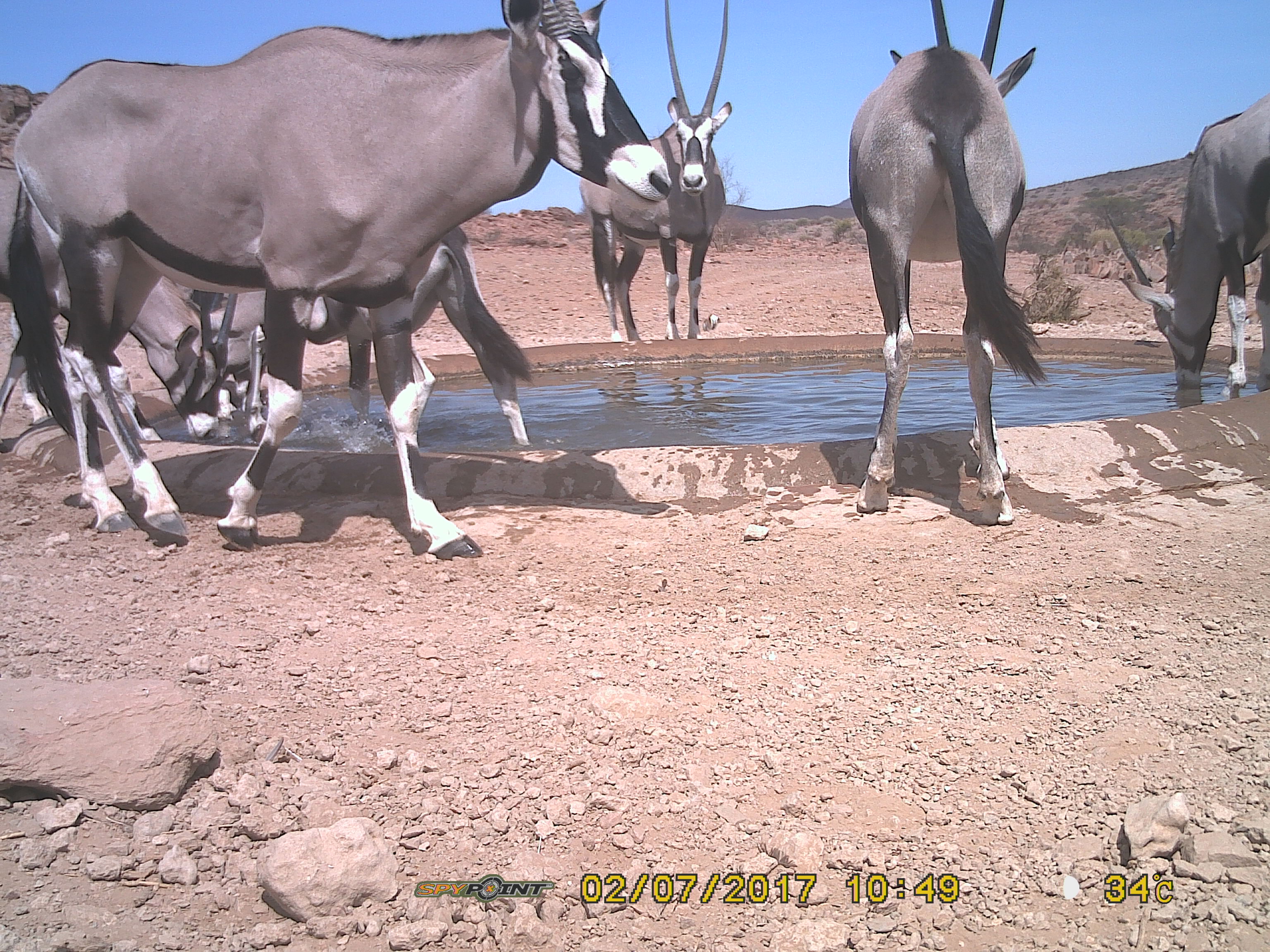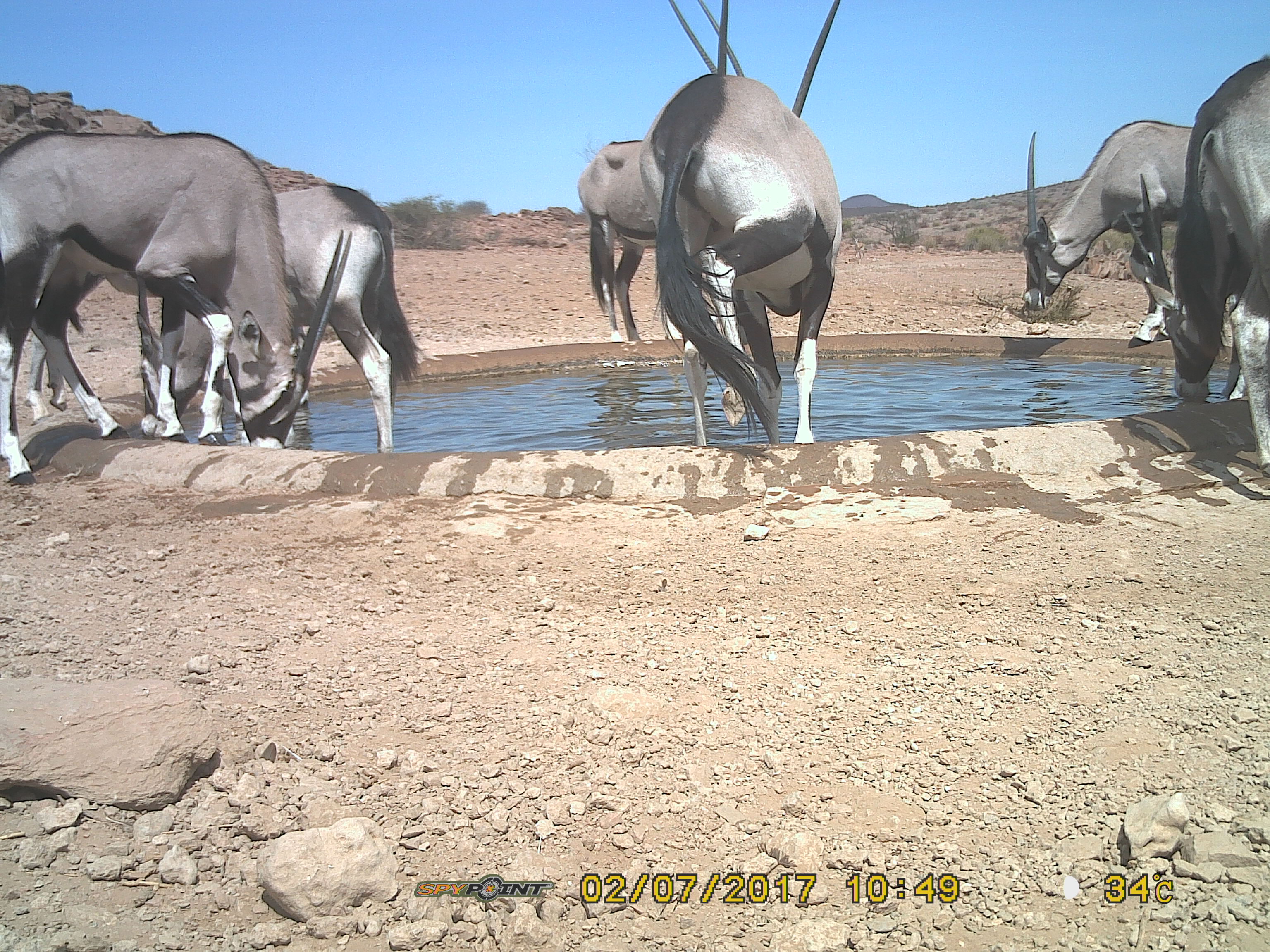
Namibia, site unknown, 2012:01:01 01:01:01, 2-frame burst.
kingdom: Animalia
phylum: Chordata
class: Mammalia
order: Artiodactyla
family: Bovidae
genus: Oryx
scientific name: Oryx gazella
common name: gemsbok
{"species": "Oryx gazella (gemsbok)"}